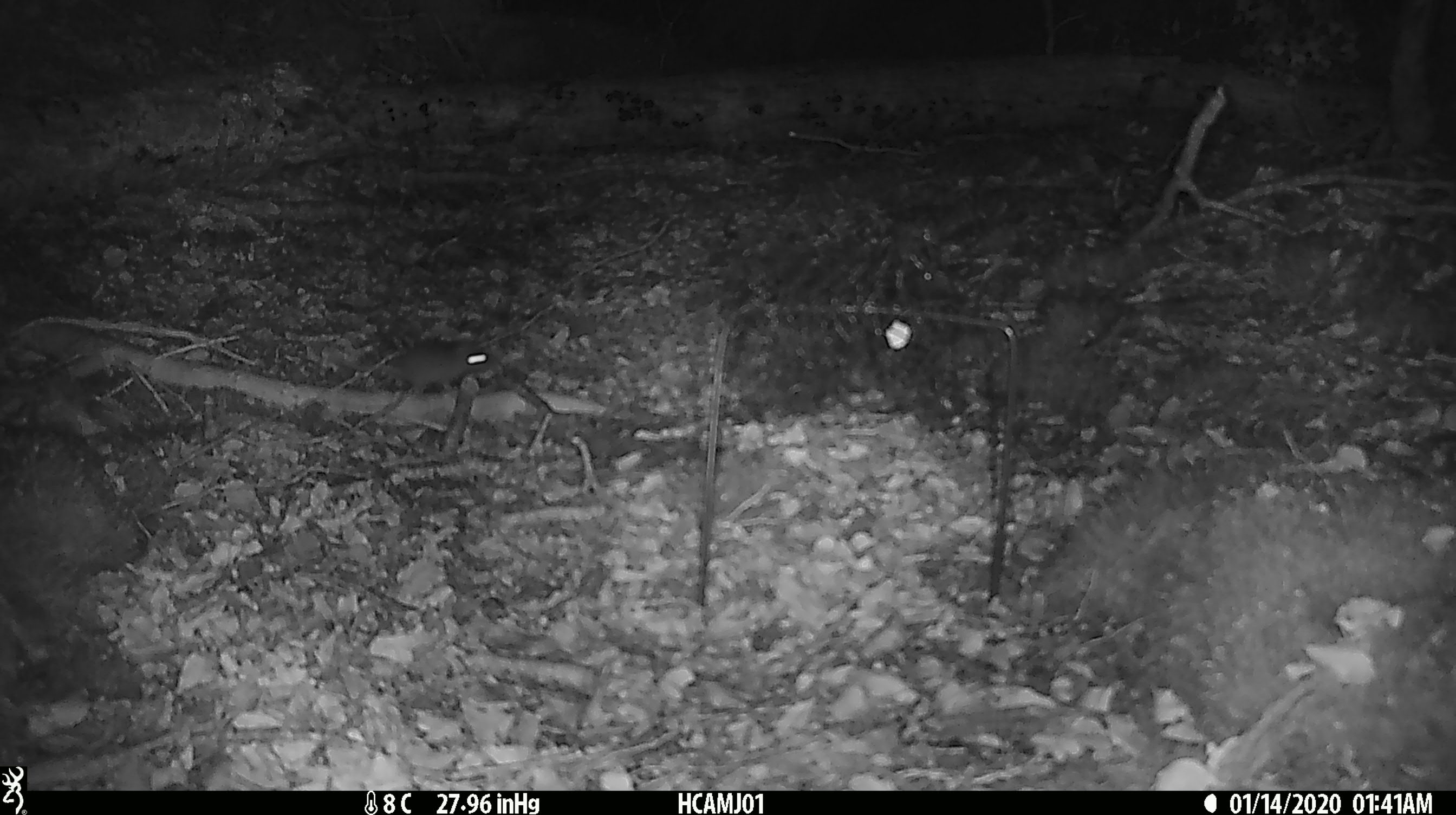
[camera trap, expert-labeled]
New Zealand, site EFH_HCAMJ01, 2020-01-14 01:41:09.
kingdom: Animalia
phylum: Chordata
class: Mammalia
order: Rodentia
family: Muridae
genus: Mus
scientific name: Mus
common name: mouse